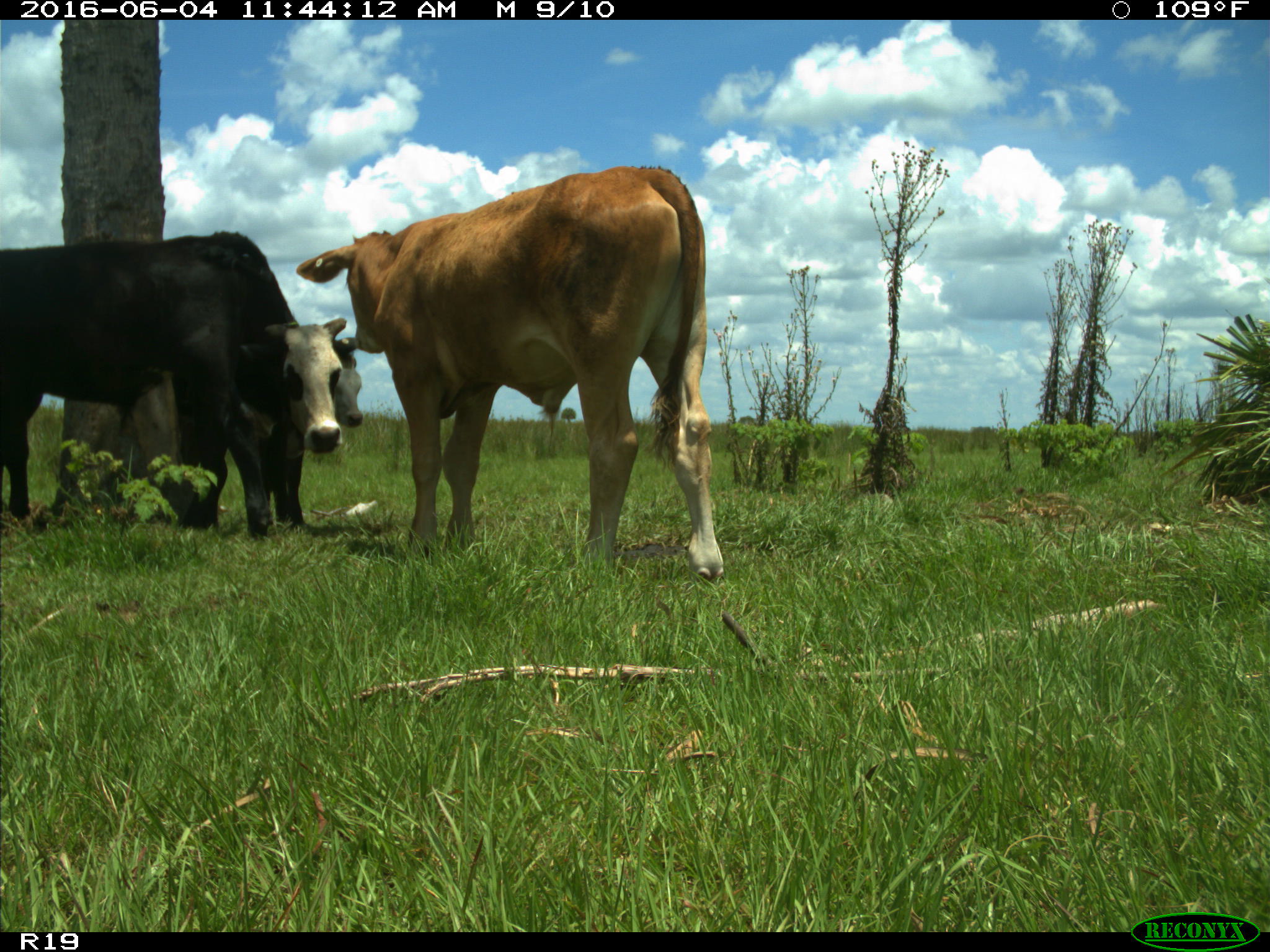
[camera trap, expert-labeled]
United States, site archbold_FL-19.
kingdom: Animalia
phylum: Chordata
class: Mammalia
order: Artiodactyla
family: Bovidae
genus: Bos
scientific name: Bos taurus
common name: domestic cow